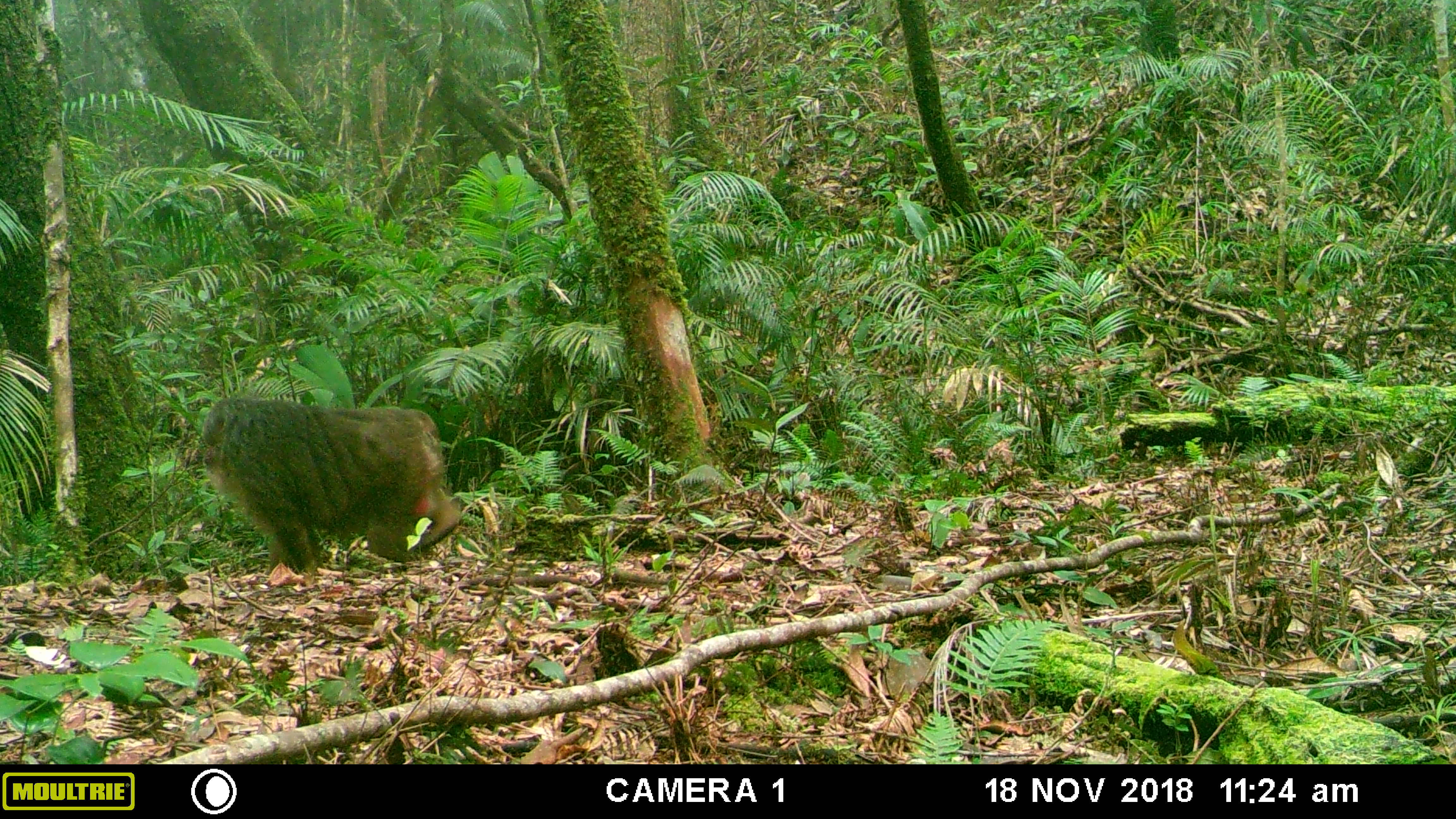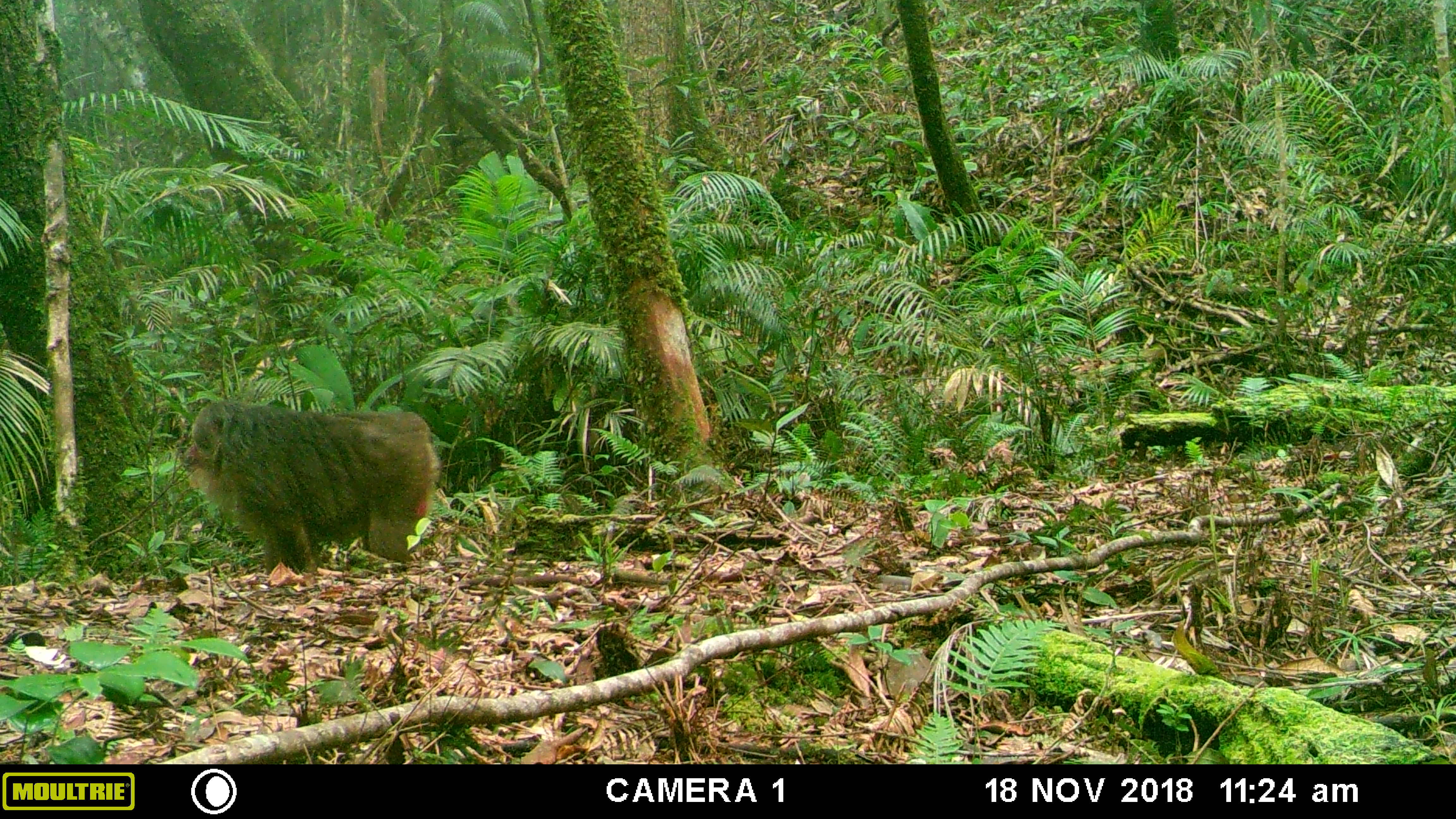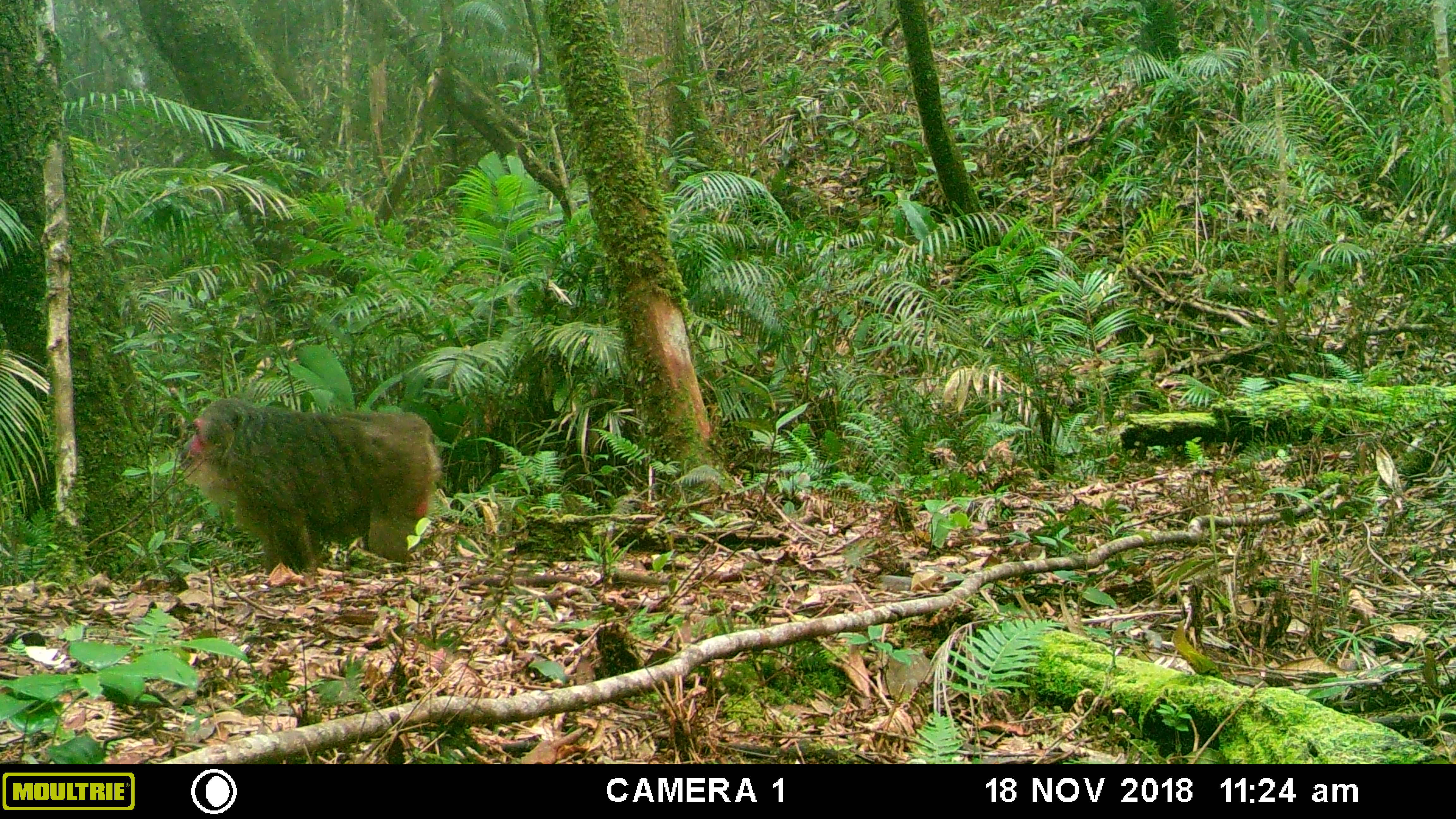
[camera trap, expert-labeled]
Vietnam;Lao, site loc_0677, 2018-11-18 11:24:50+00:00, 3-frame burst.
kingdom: Animalia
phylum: Chordata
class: Mammalia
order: Primates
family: Cercopithecidae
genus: Macaca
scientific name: Macaca arctoides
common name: stump-tailed macaque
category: stump tailed macaque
Stump tailed macaque (stump-tailed macaque) (Macaca arctoides). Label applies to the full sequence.